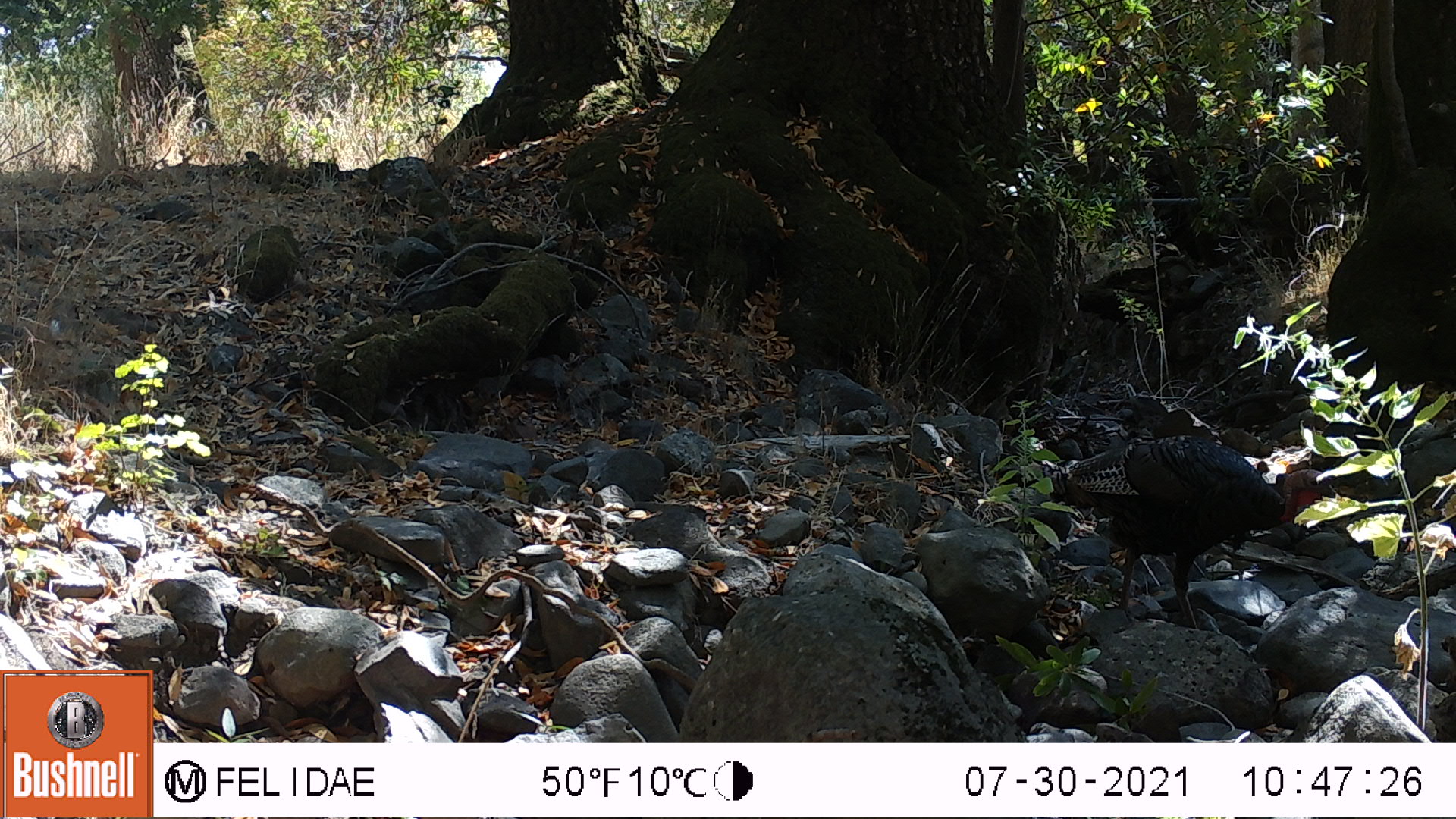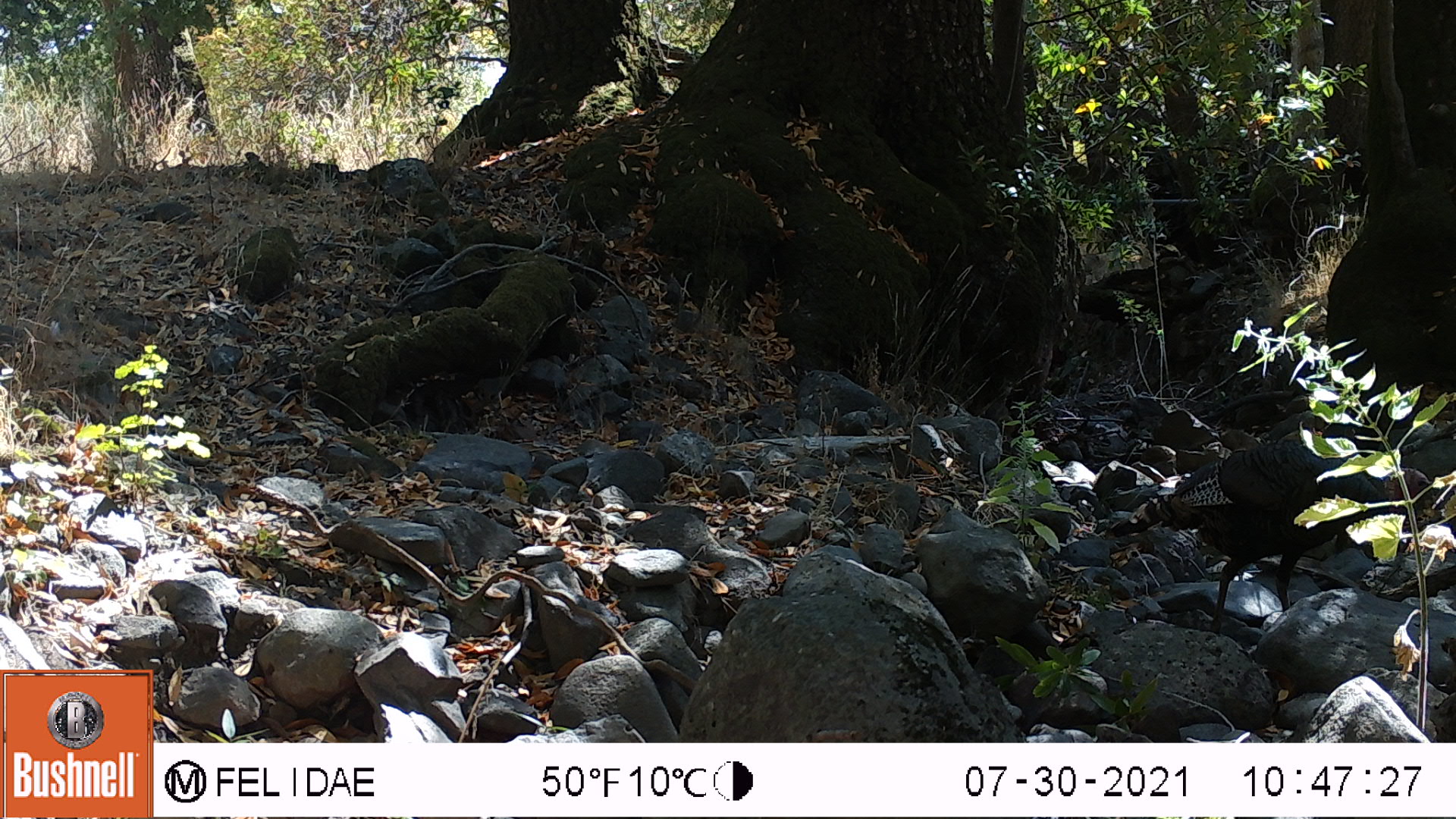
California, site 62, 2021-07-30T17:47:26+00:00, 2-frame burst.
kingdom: Animalia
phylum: Chordata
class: Aves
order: Galliformes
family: Phasianidae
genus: Meleagris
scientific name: Meleagris gallopavo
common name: turkey